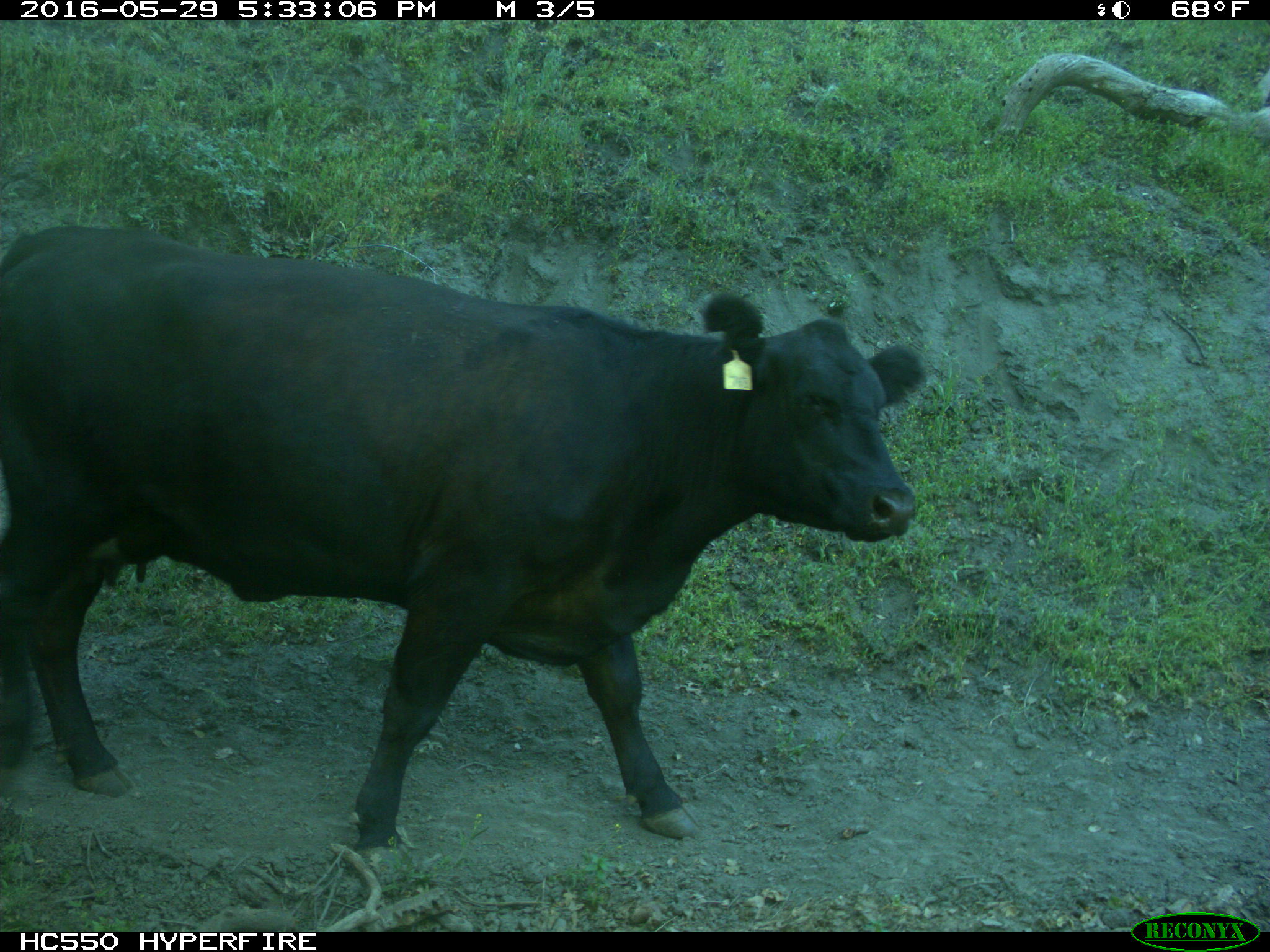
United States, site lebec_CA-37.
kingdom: Animalia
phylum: Chordata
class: Mammalia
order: Artiodactyla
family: Bovidae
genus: Bos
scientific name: Bos taurus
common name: domestic cow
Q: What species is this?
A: Bos taurus (domestic cow).